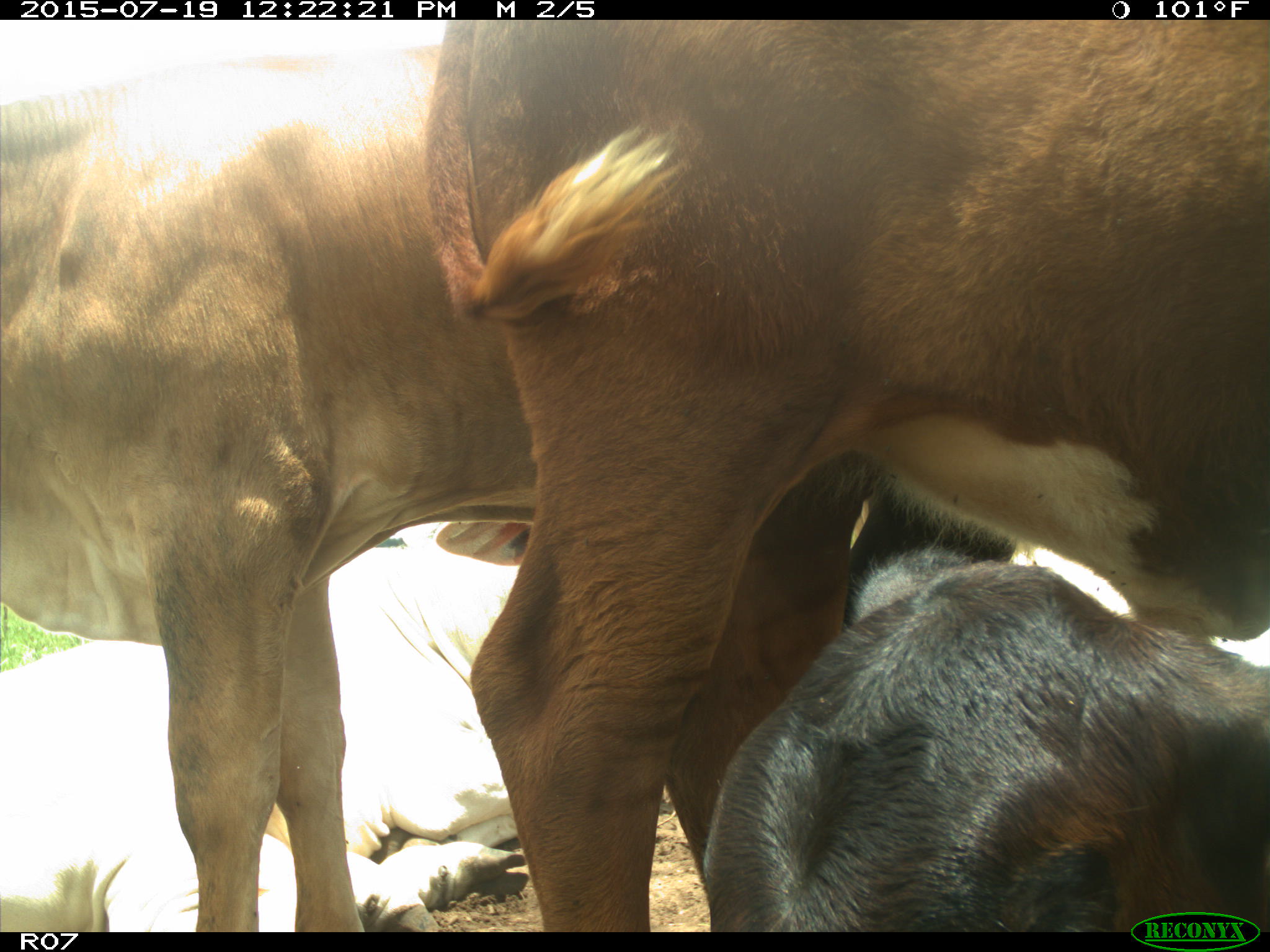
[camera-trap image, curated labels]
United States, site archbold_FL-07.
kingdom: Animalia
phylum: Chordata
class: Mammalia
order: Artiodactyla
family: Bovidae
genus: Bos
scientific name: Bos taurus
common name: domestic cow